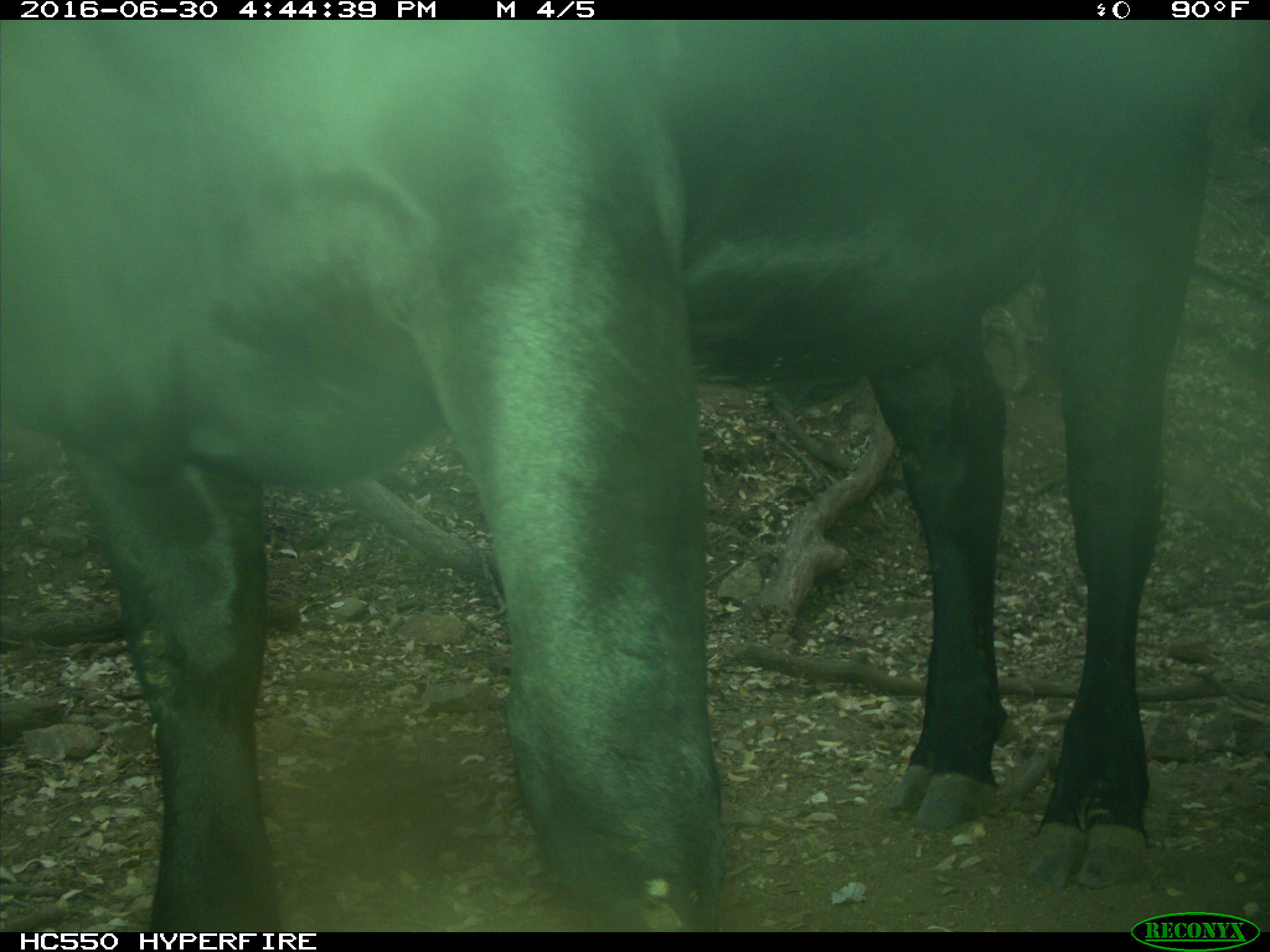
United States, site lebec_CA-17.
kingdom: Animalia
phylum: Chordata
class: Mammalia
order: Artiodactyla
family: Bovidae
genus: Bos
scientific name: Bos taurus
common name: domestic cow